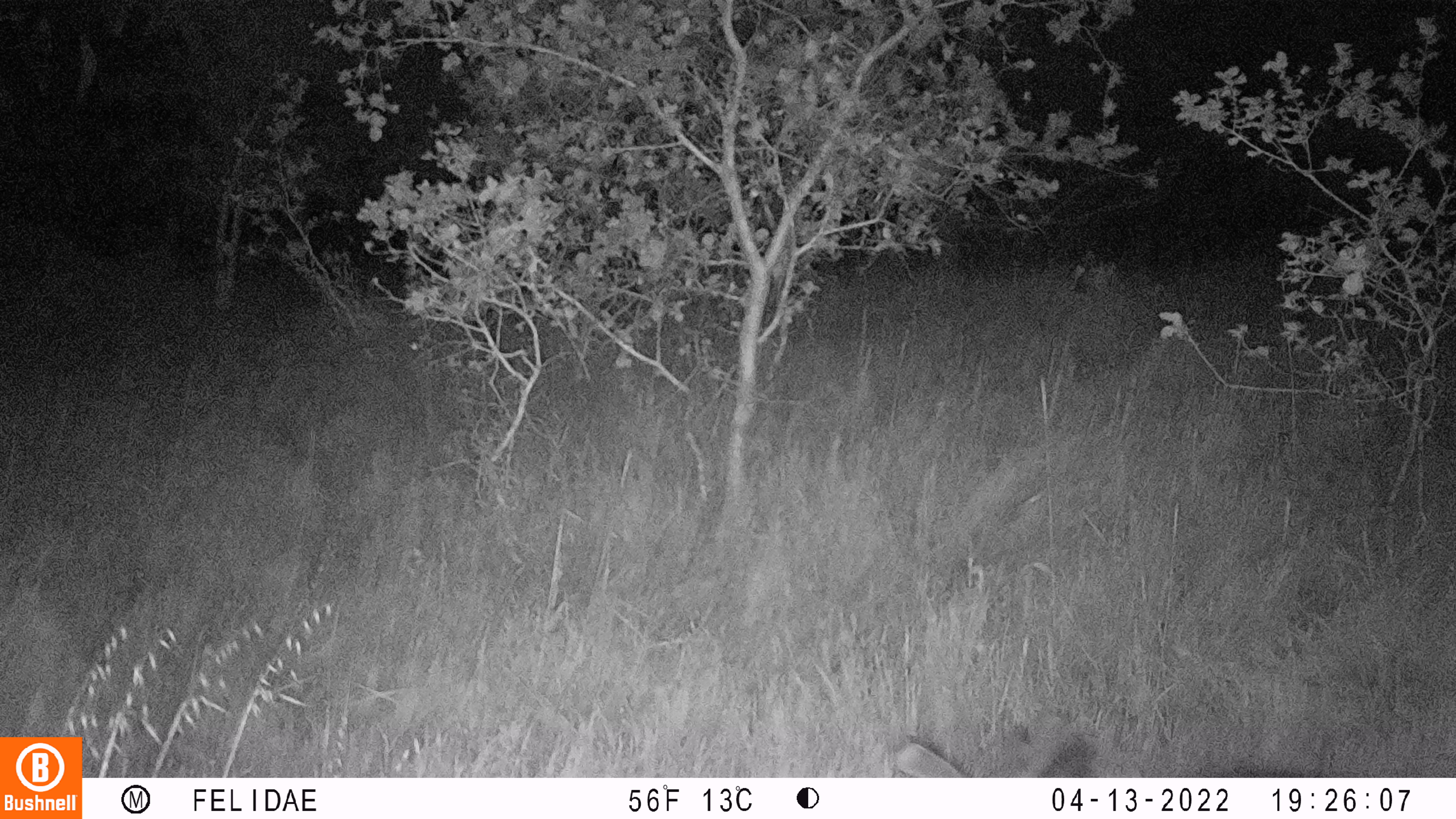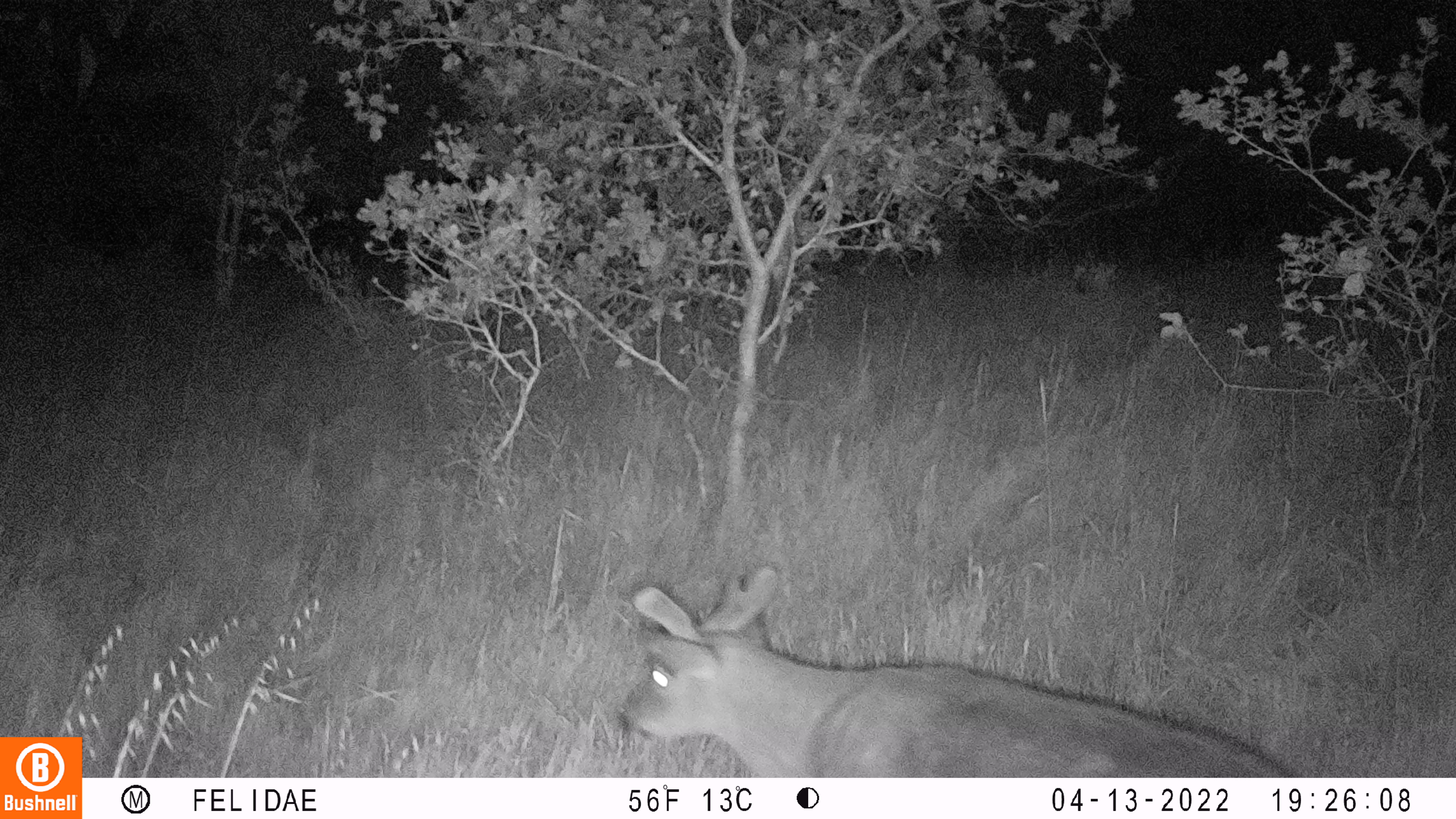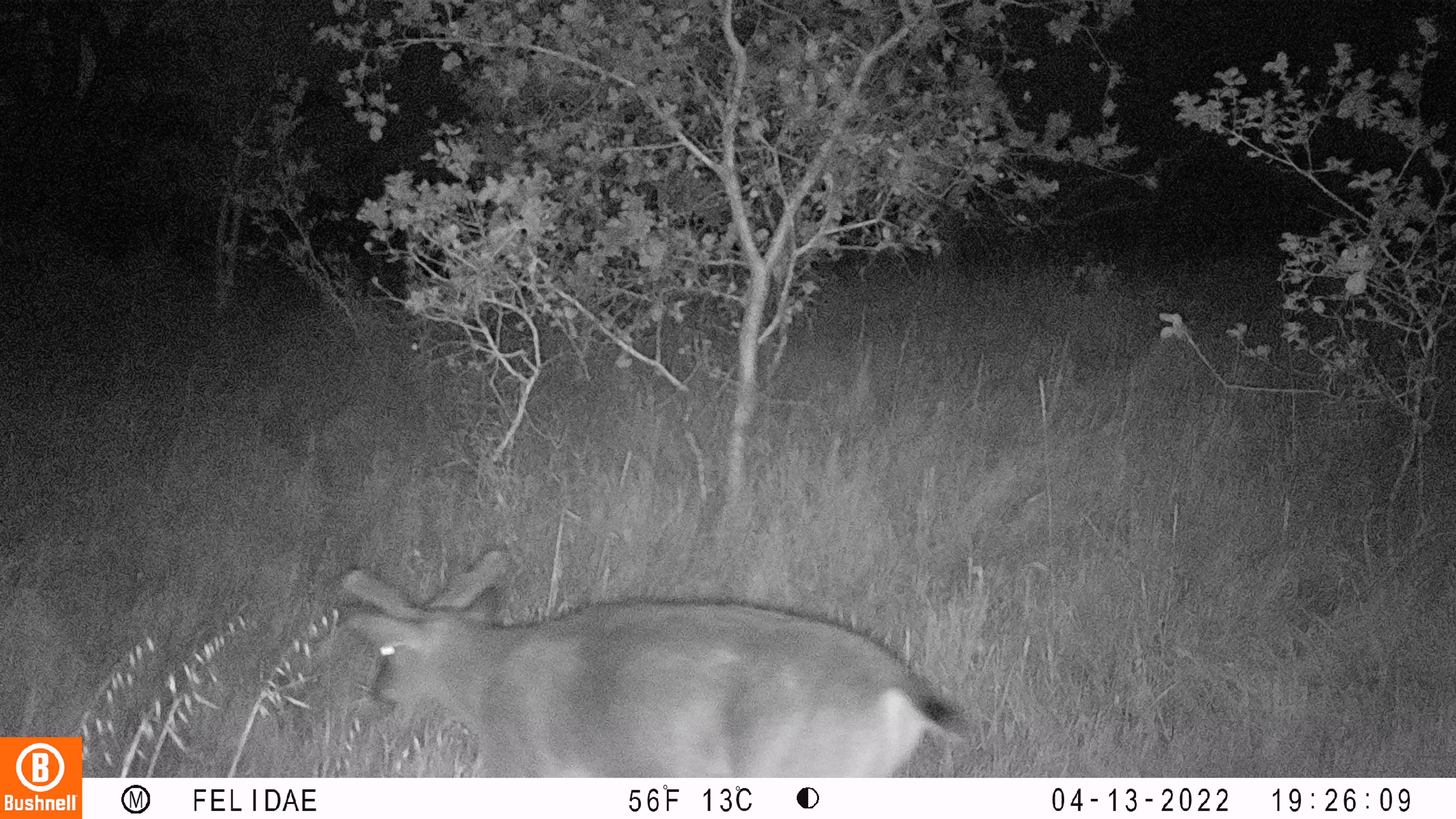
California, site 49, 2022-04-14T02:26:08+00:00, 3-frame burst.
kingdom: Animalia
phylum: Chordata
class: Mammalia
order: Artiodactyla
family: Cervidae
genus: Odocoileus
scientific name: Odocoileus hemionus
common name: mule deer